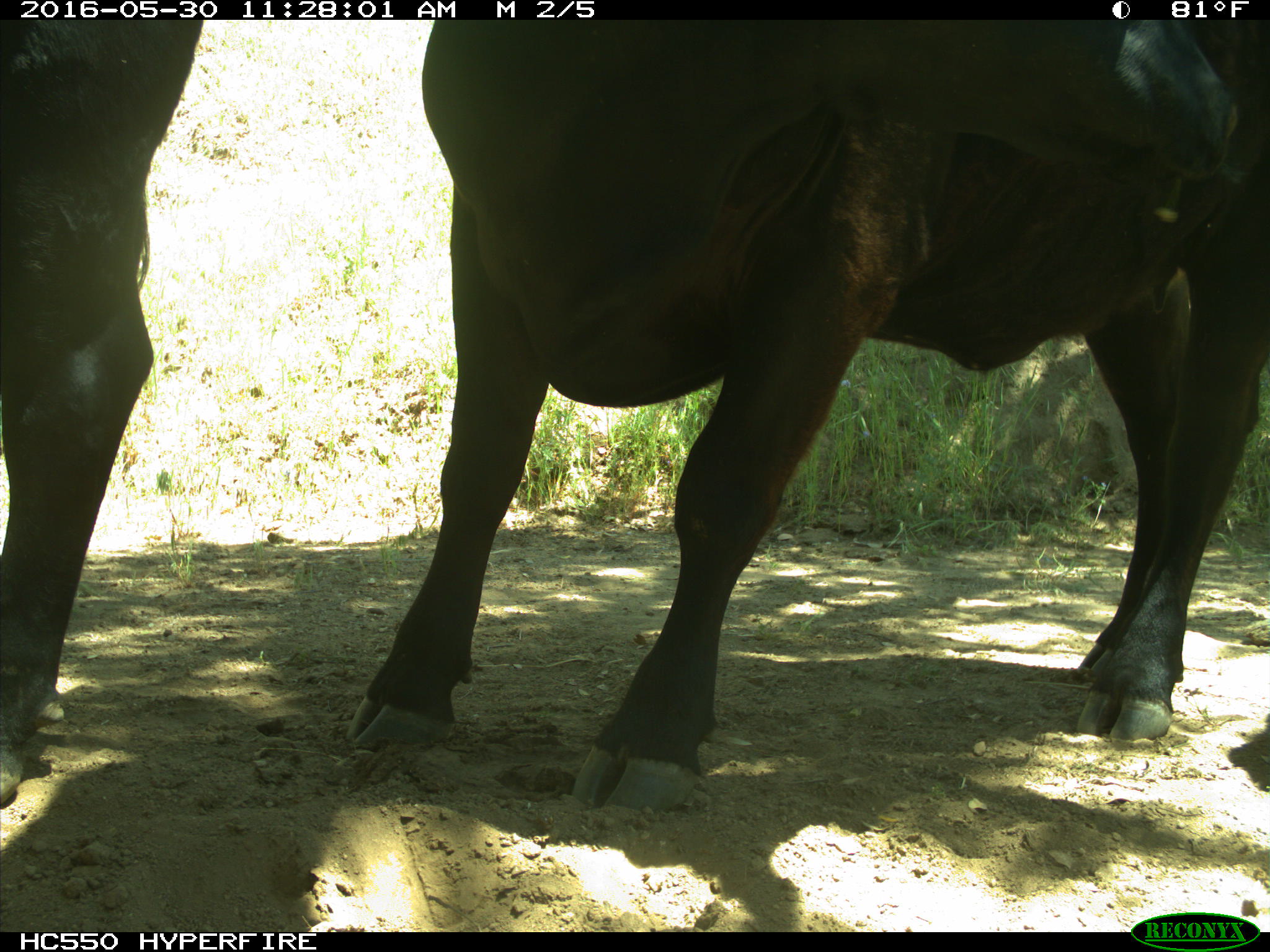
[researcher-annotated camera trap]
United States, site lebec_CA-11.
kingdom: Animalia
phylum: Chordata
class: Mammalia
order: Artiodactyla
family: Bovidae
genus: Bos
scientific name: Bos taurus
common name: domestic cow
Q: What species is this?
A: Bos taurus (domestic cow).